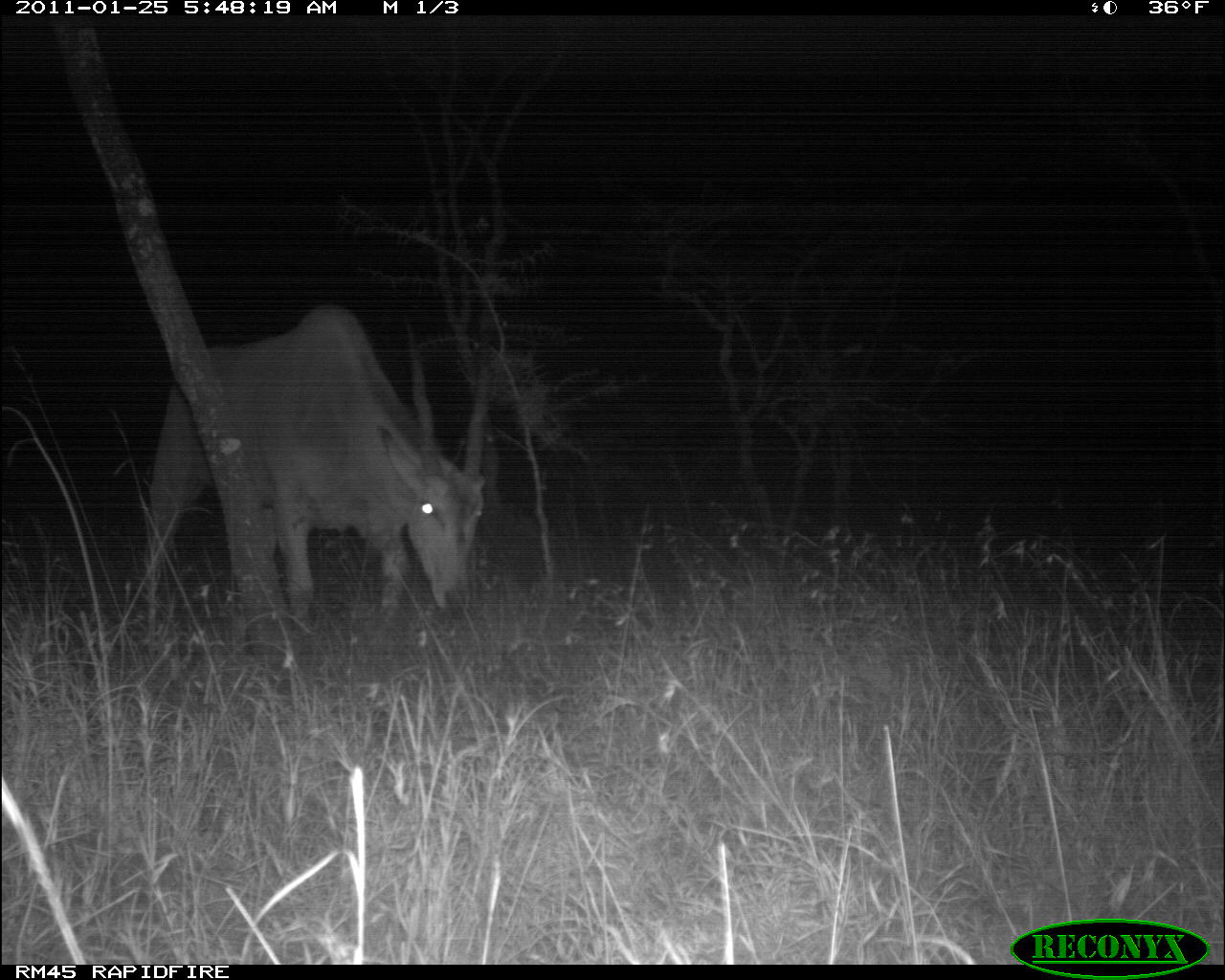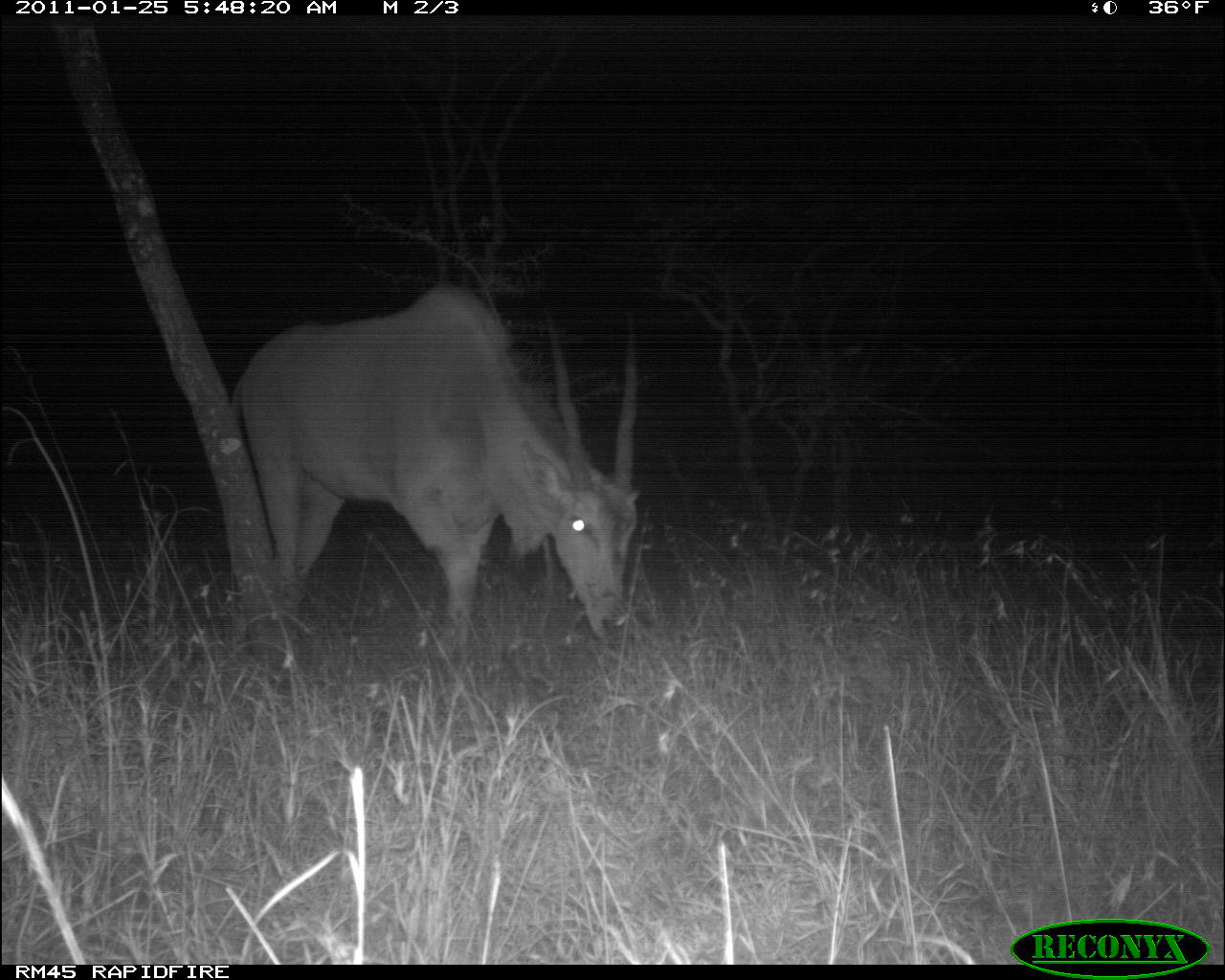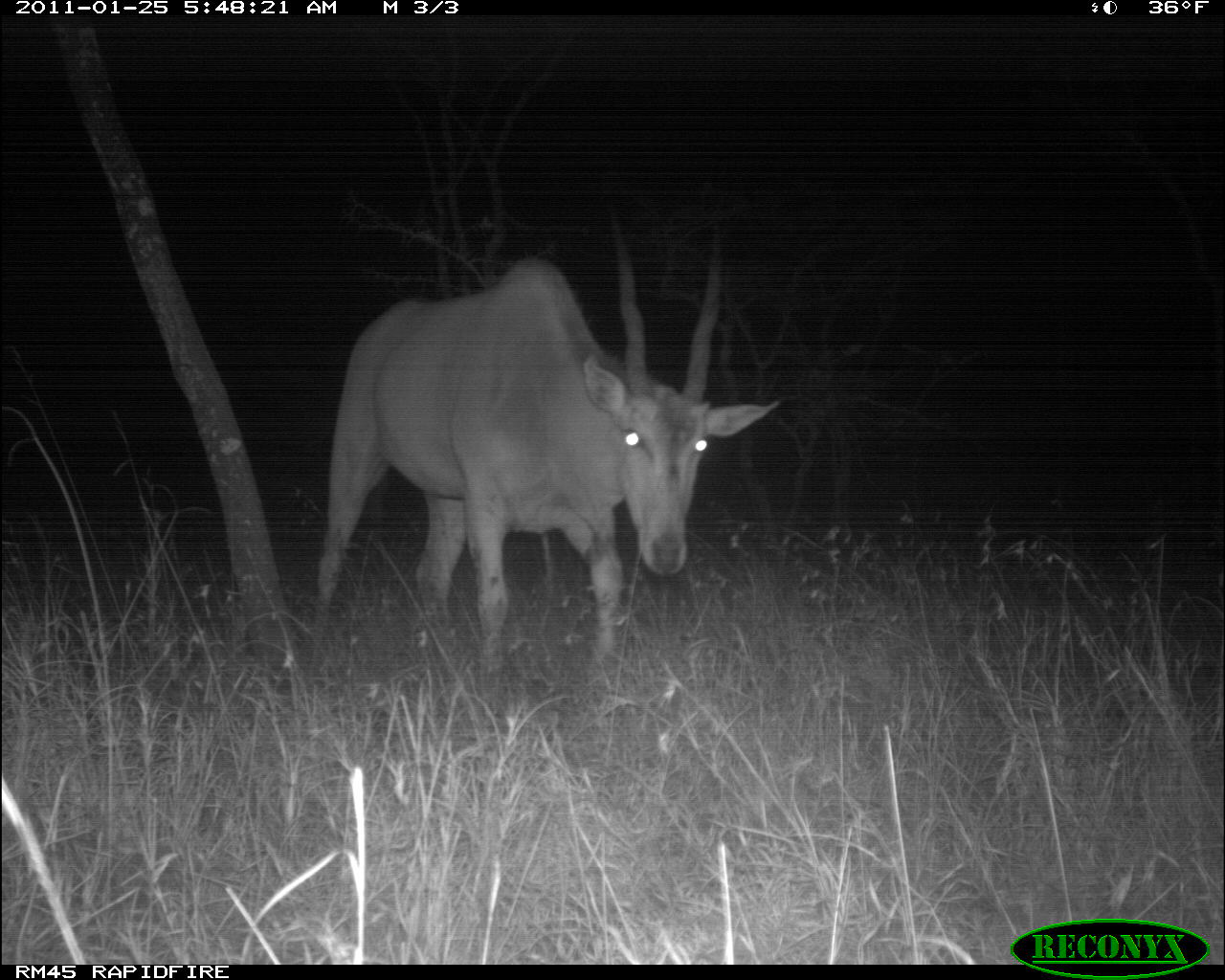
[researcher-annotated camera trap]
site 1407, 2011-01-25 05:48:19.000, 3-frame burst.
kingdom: Animalia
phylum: Chordata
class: Mammalia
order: Artiodactyla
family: Bovidae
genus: Madoqua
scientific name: Madoqua guentheri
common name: günther's dik-dik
Madoqua guentheri (günther's dik-dik), count 1.